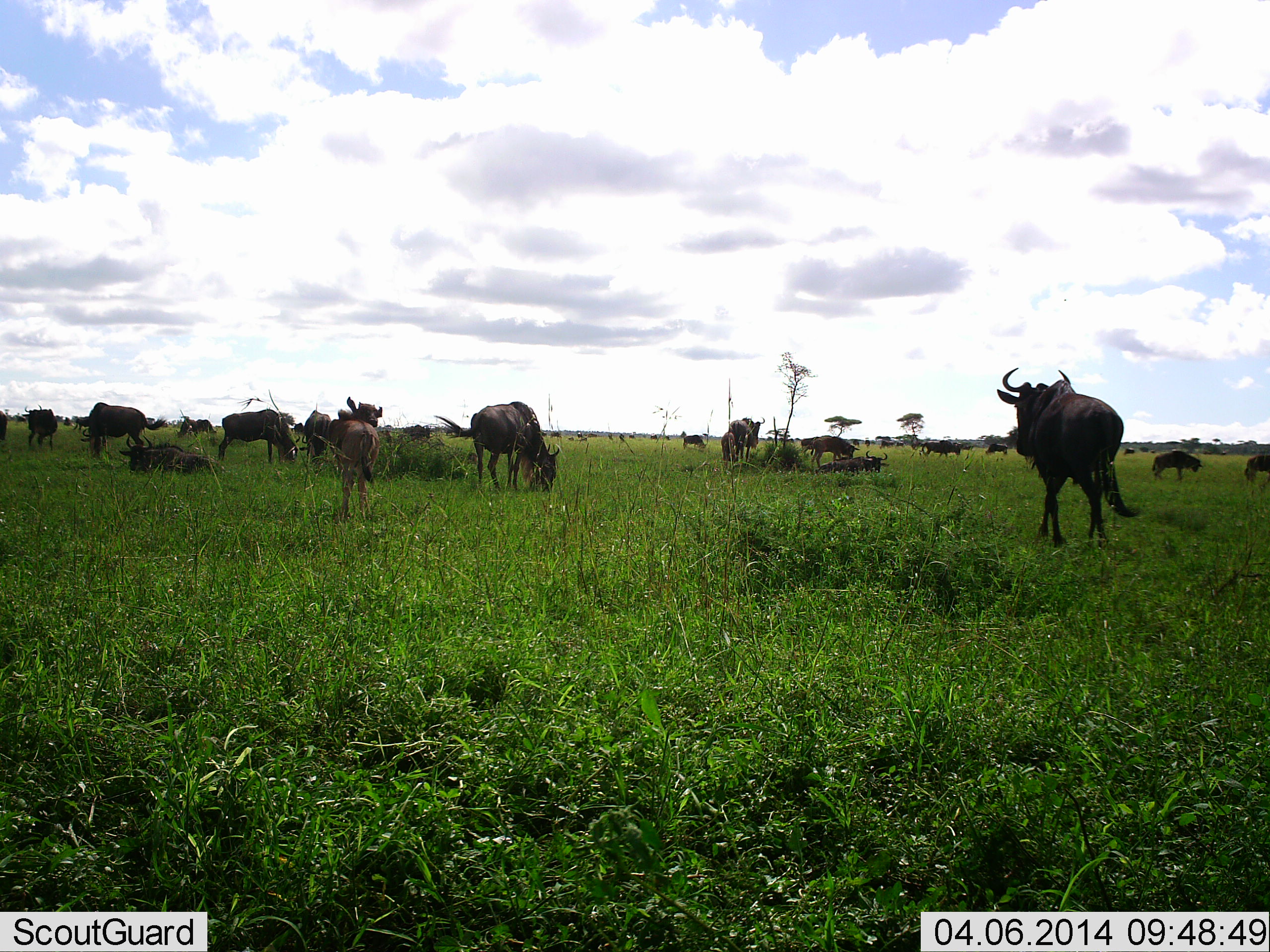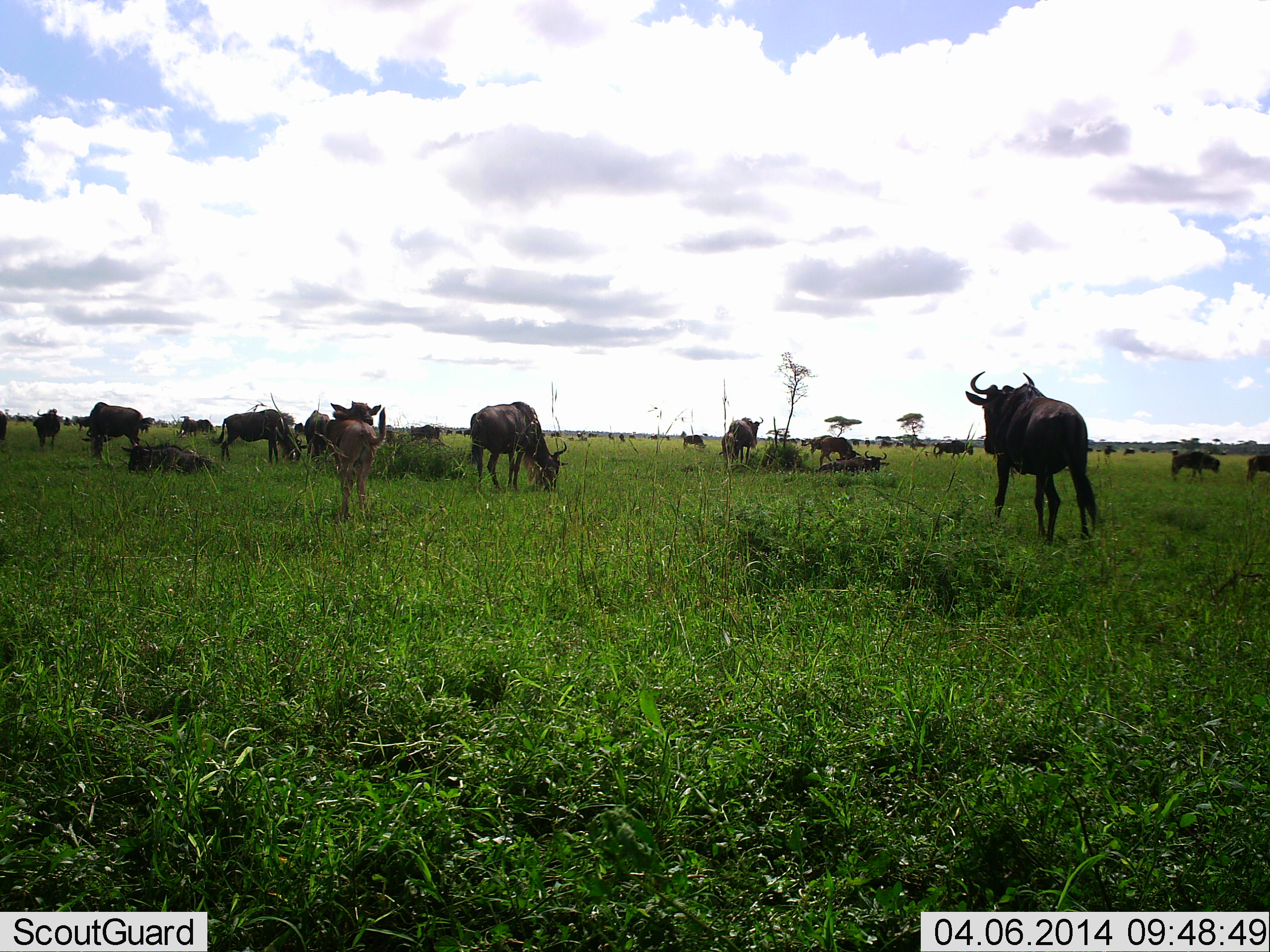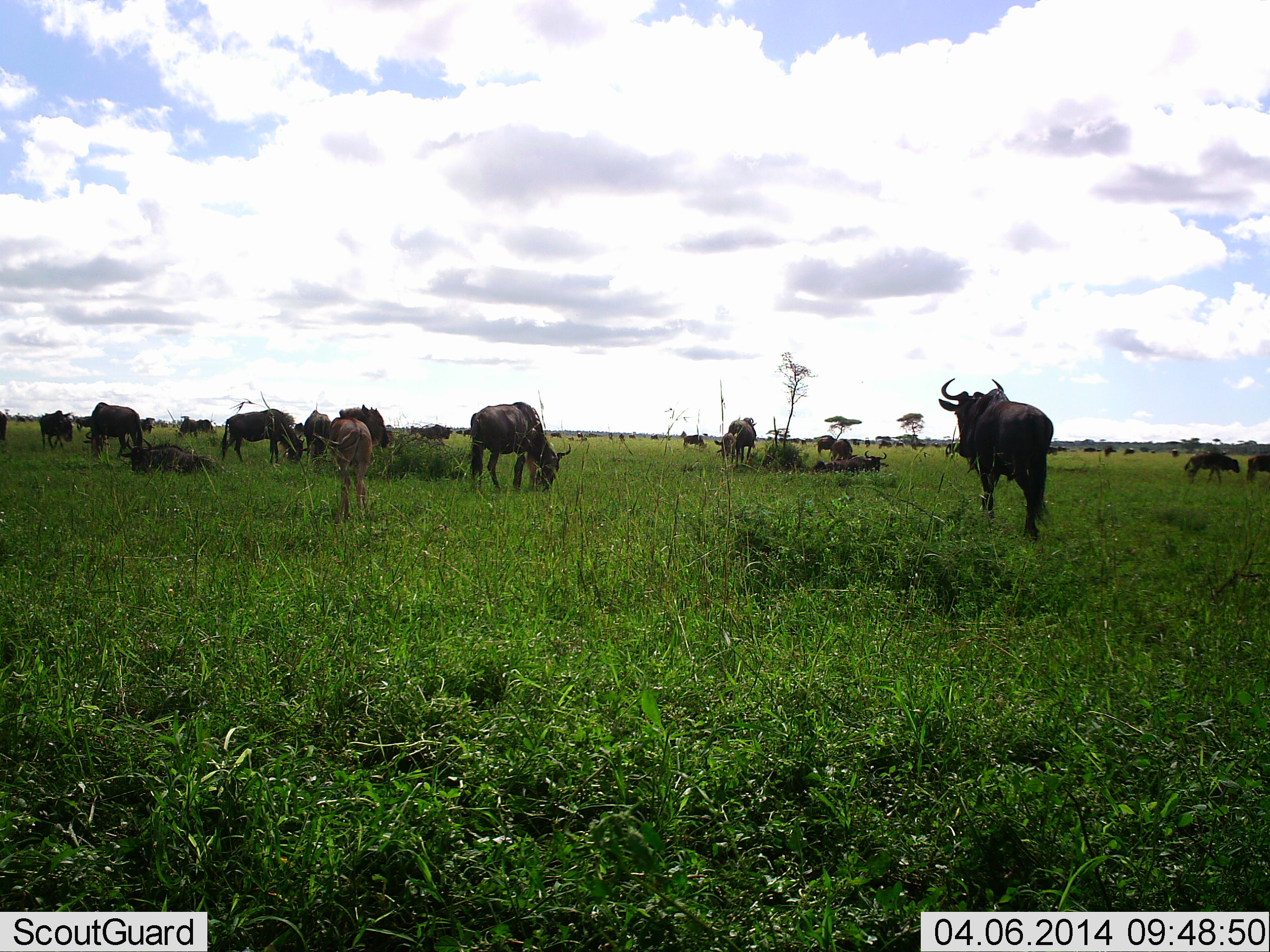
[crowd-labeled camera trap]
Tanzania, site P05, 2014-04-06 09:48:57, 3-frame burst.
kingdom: Animalia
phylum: Chordata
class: Mammalia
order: Artiodactyla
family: Bovidae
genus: Connochaetes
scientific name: Connochaetes taurinus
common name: blue wildebeest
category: wildebeest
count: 11-50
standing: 80%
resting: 60%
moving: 40%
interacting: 10%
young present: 20%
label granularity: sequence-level